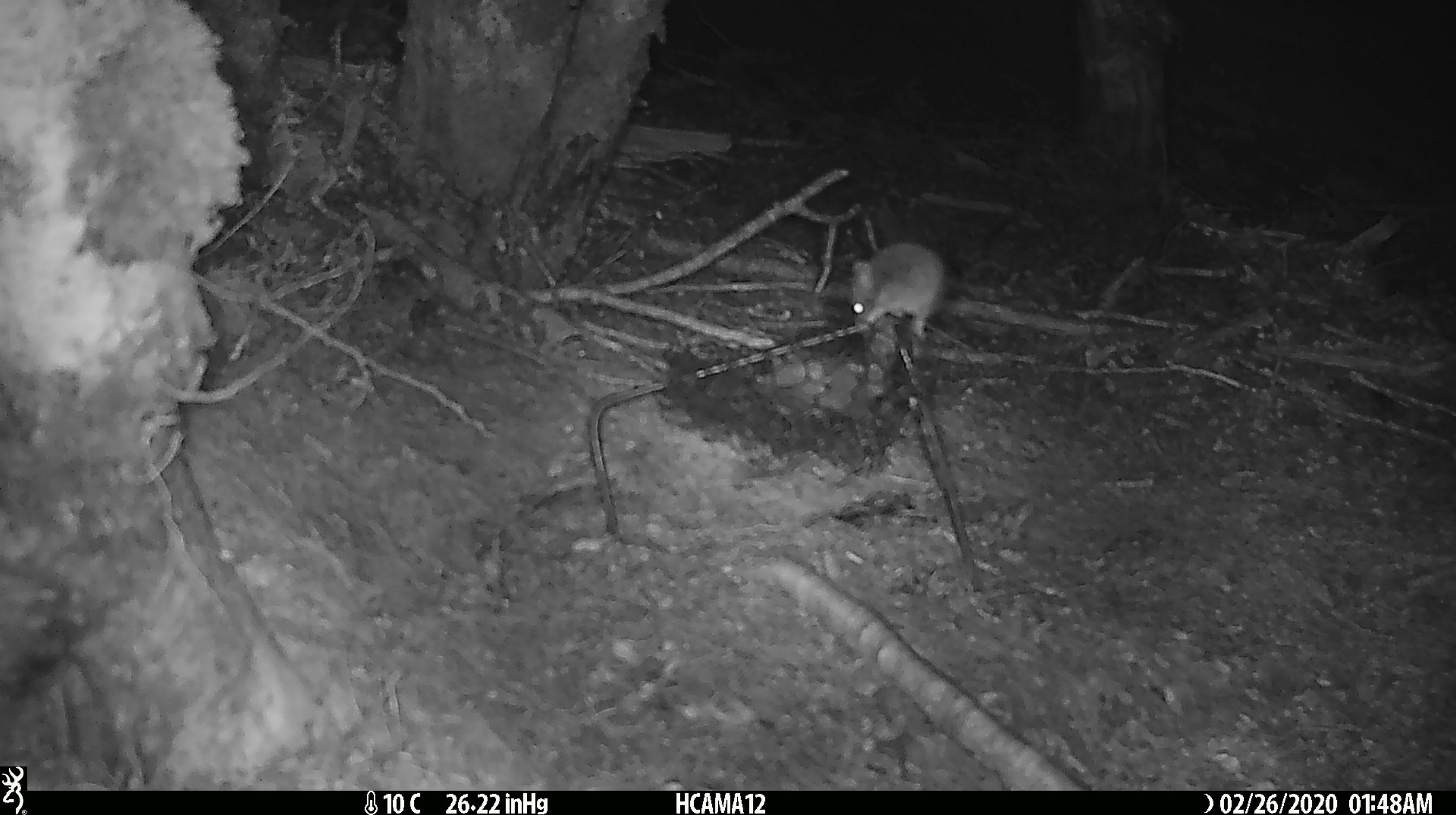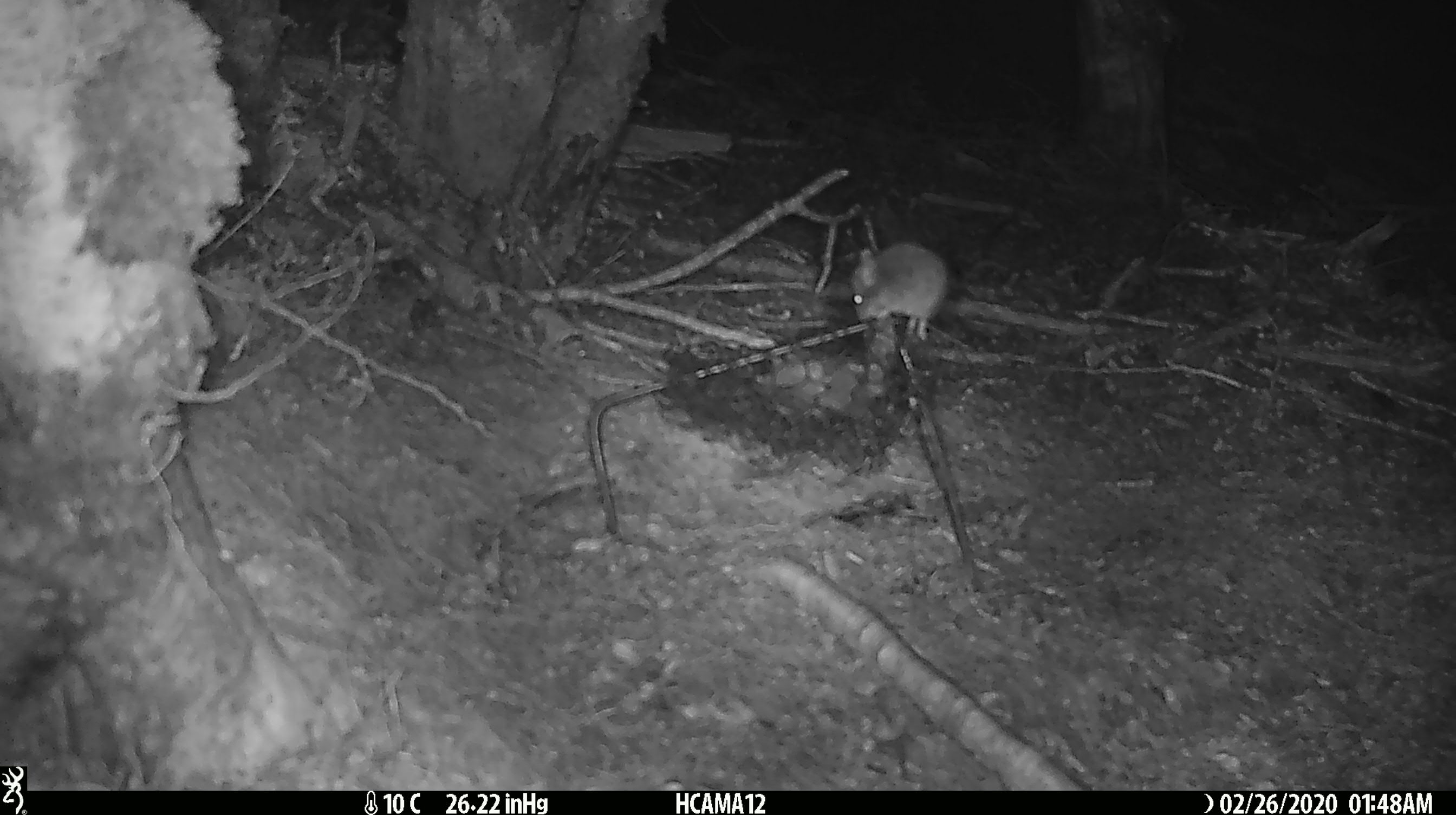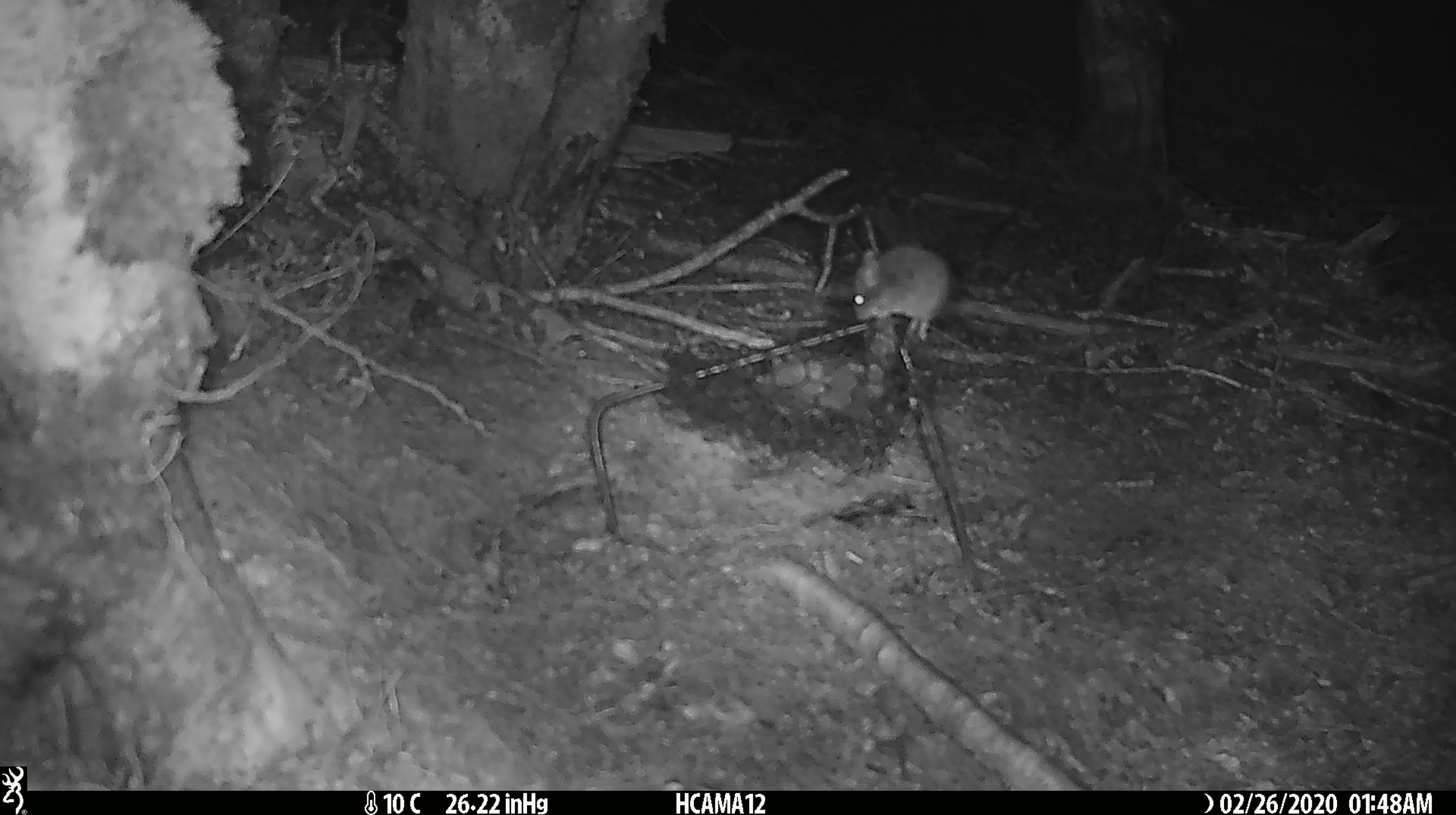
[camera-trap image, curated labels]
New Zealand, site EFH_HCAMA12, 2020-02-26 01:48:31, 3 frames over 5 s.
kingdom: Animalia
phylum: Chordata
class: Mammalia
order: Rodentia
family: Muridae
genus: Mus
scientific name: Mus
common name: mouse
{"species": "mouse (Mus)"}